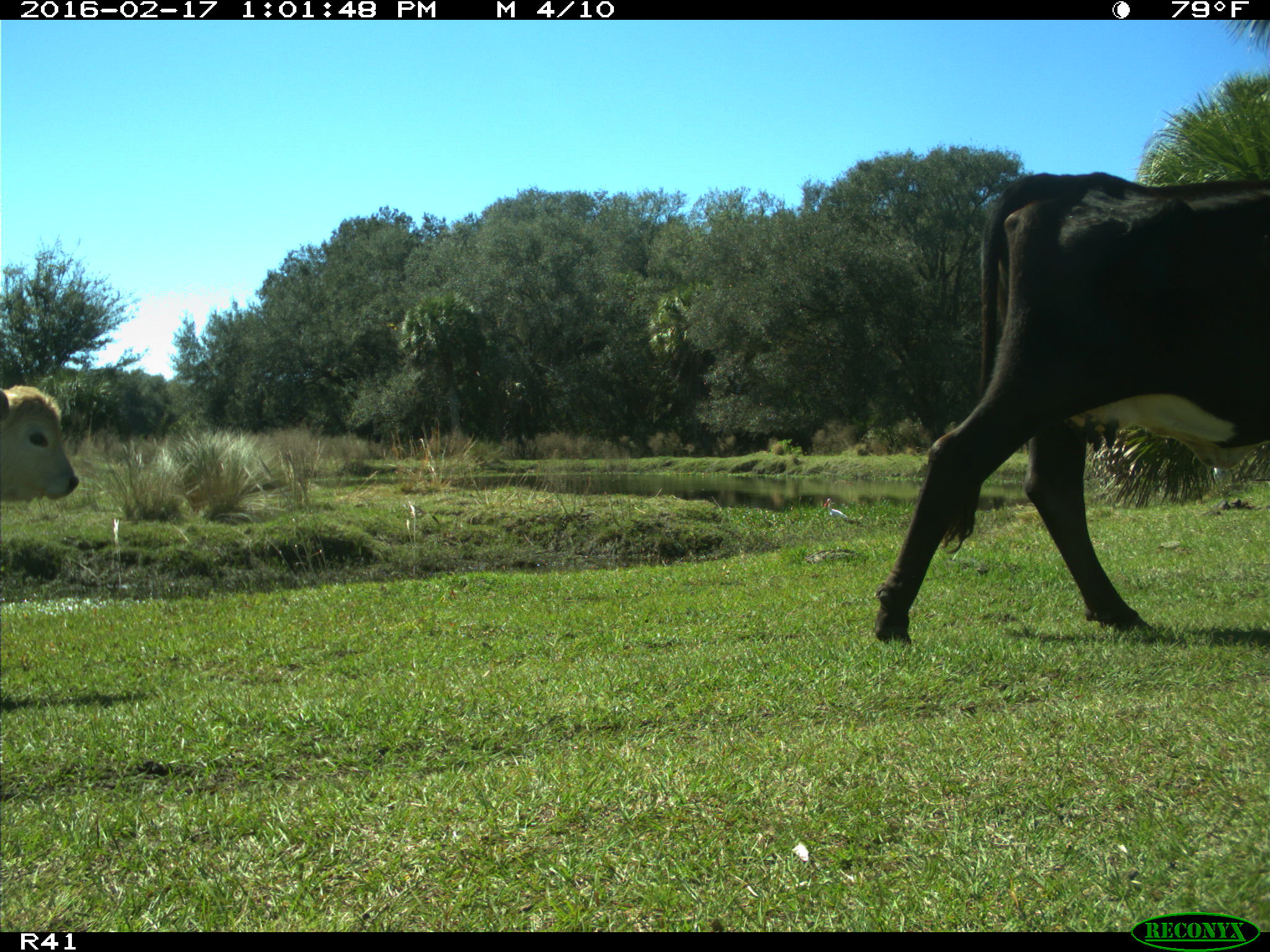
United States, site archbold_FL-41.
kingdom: Animalia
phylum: Chordata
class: Mammalia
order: Artiodactyla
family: Bovidae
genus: Bos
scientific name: Bos taurus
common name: domestic cow